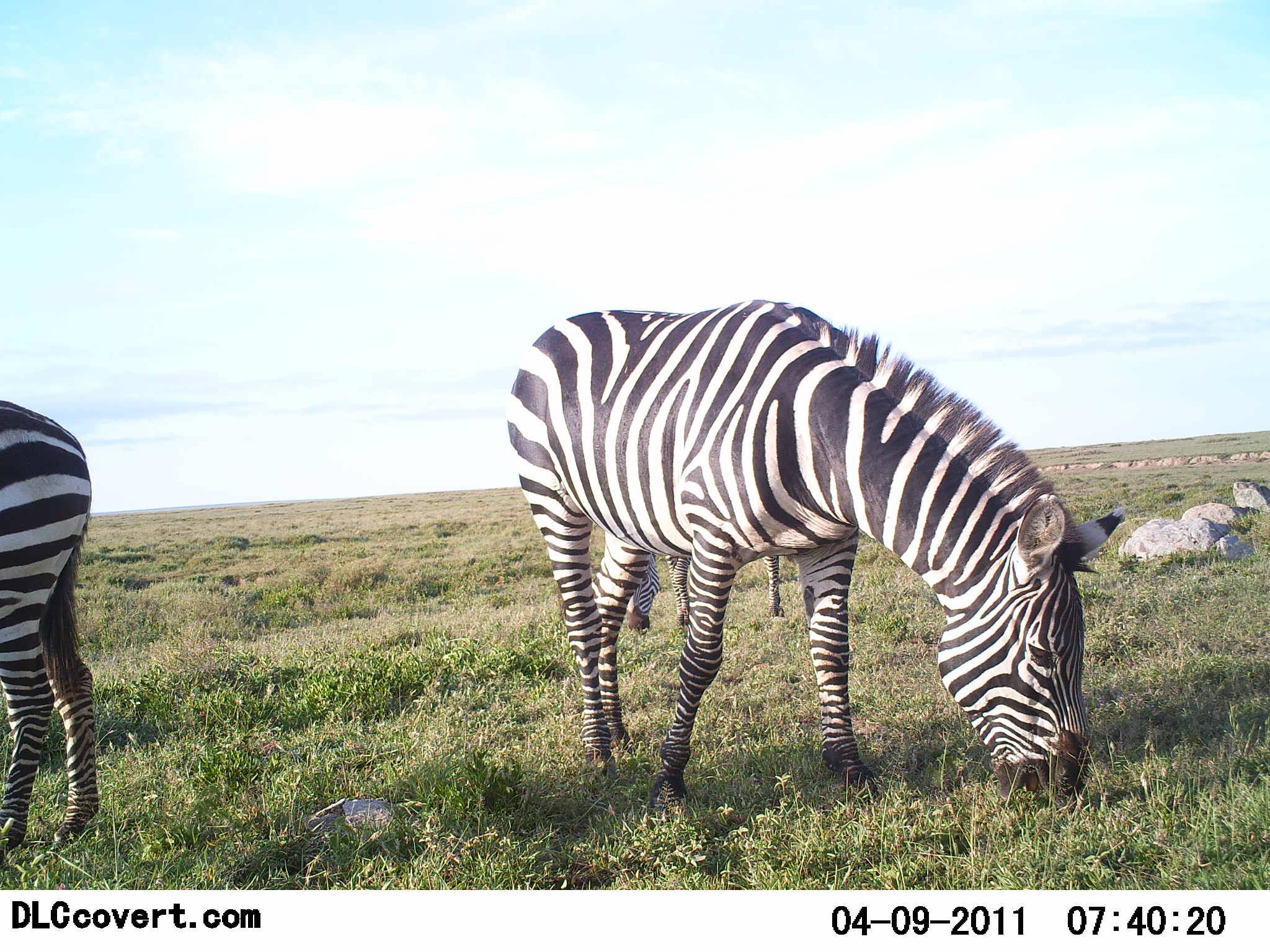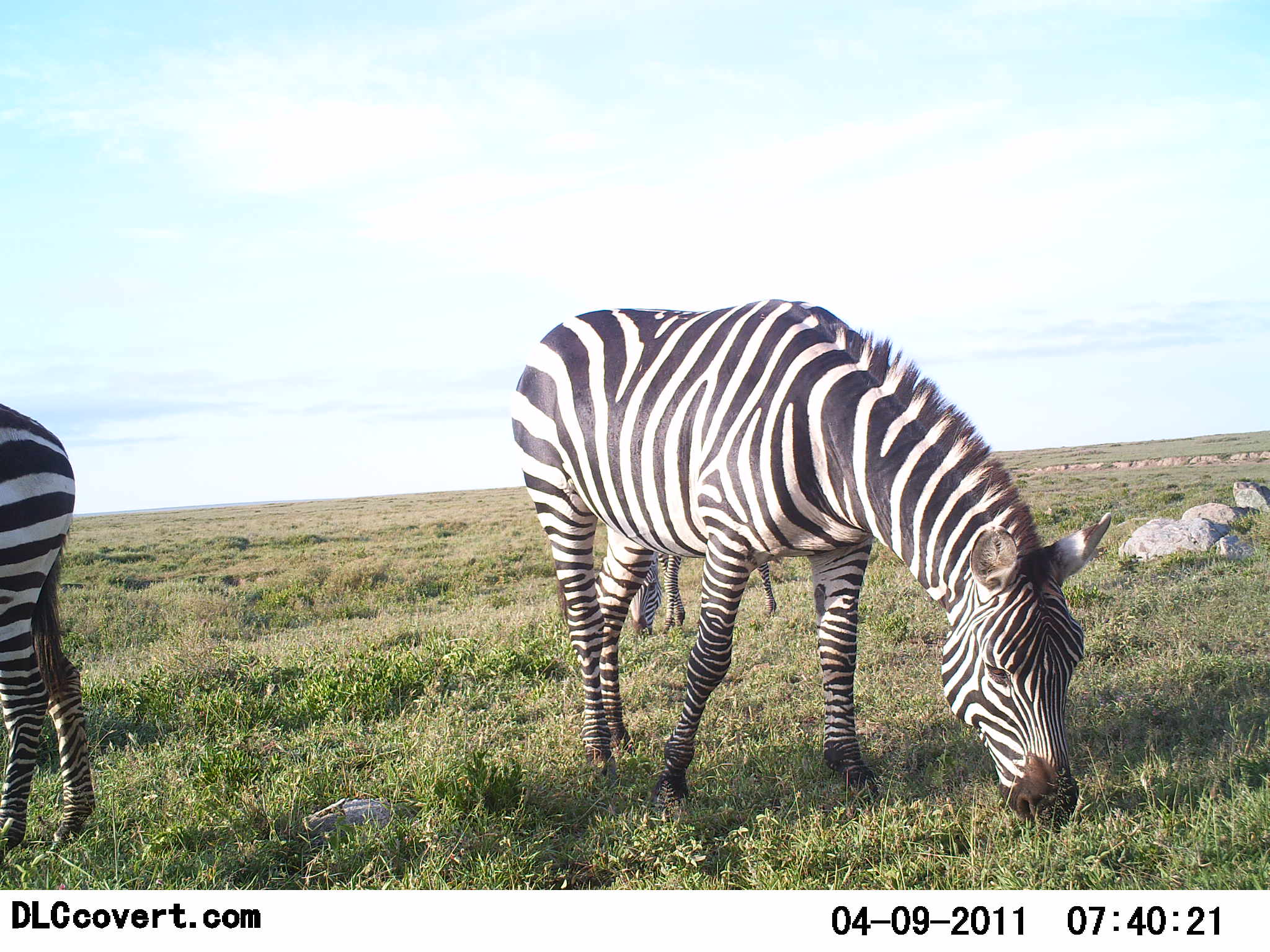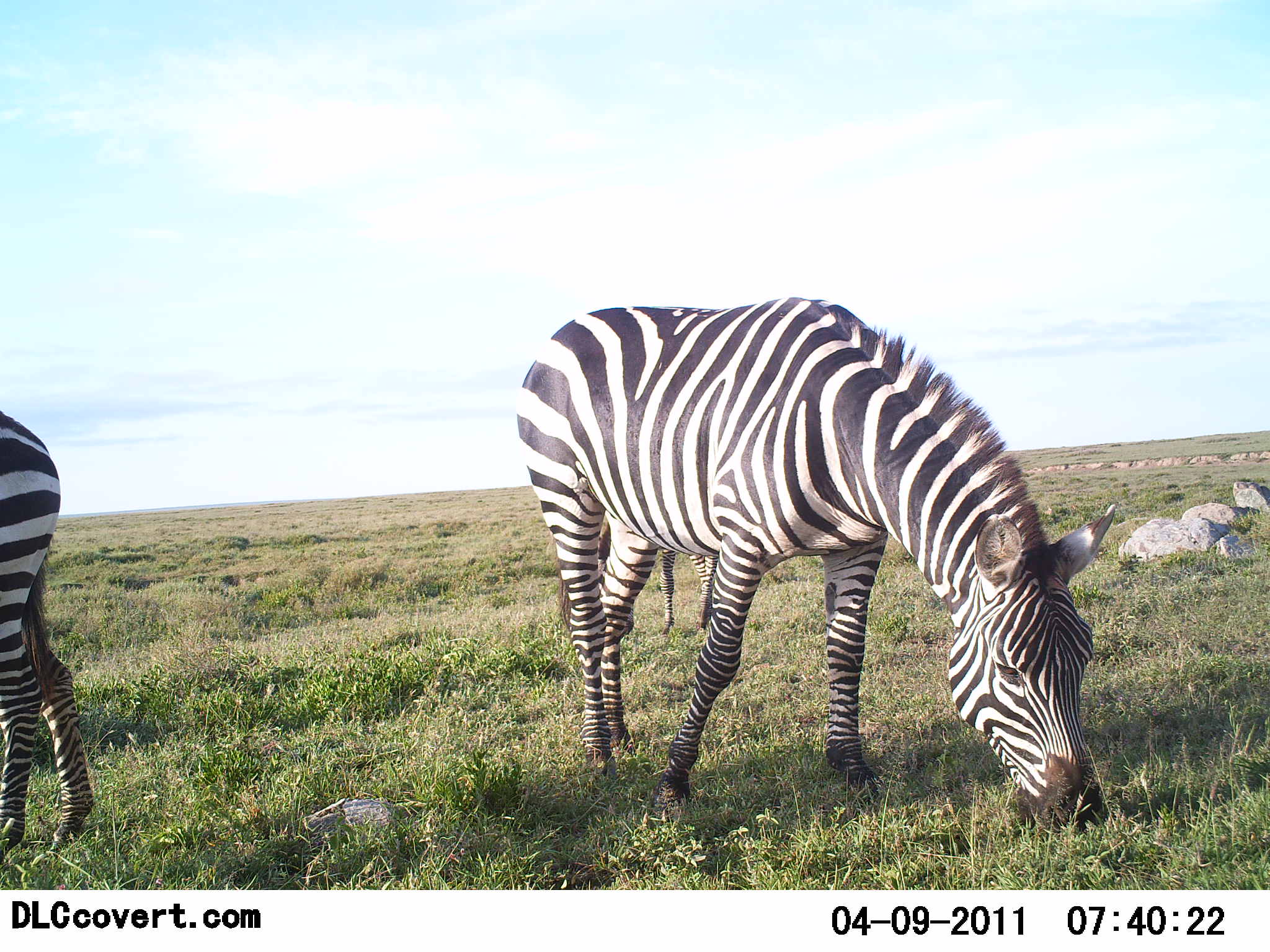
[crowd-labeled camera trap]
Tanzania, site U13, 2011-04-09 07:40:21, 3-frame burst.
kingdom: Animalia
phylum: Chordata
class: Mammalia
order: Perissodactyla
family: Equidae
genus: Equus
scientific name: Equus quagga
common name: plains zebra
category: zebra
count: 3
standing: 50%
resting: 0%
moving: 0%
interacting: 0%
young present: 0%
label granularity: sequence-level